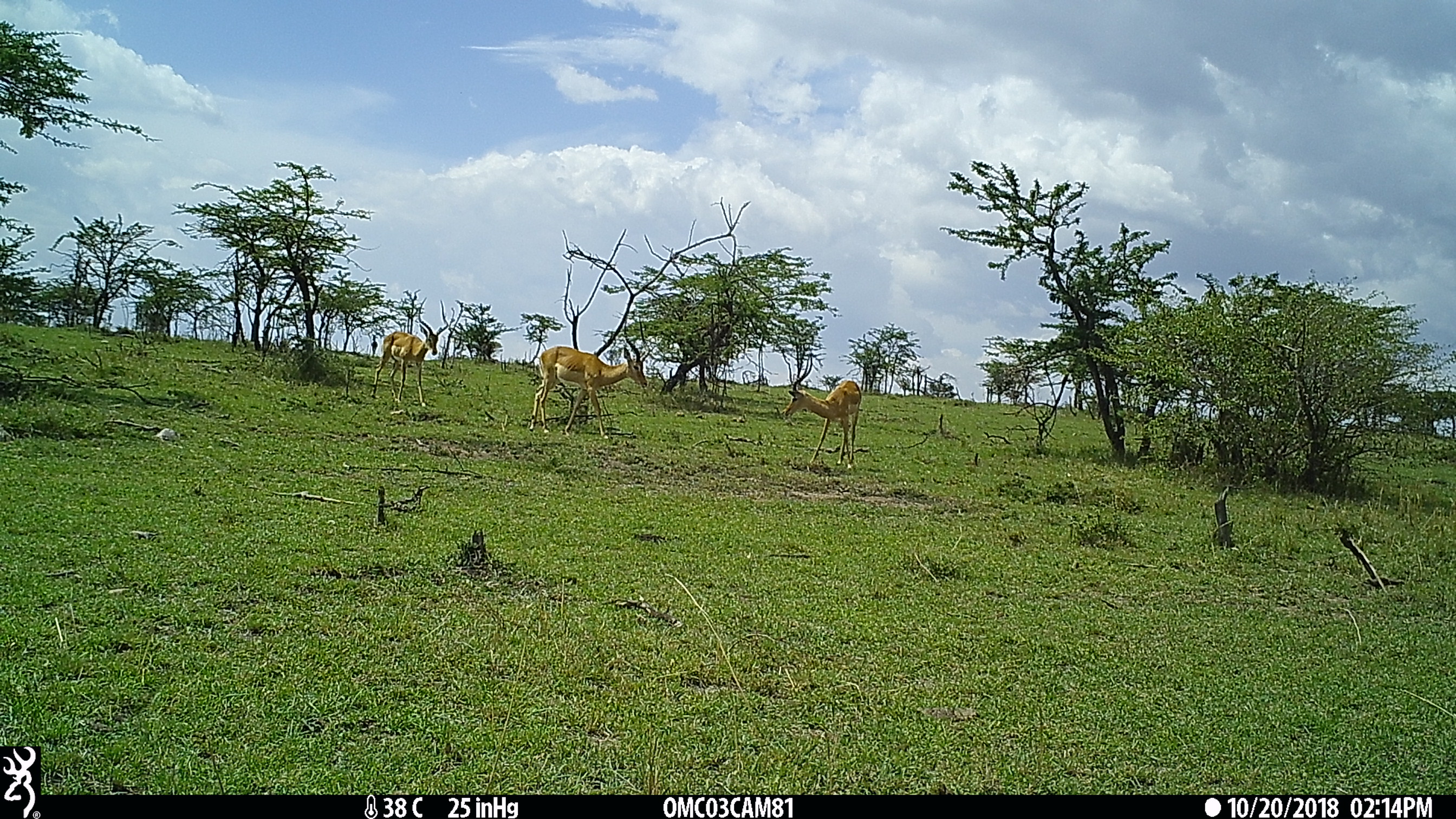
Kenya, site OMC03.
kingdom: Animalia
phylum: Chordata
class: Mammalia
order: Artiodactyla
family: Bovidae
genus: Aepyceros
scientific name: Aepyceros melampus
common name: impala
Impala (Aepyceros melampus).